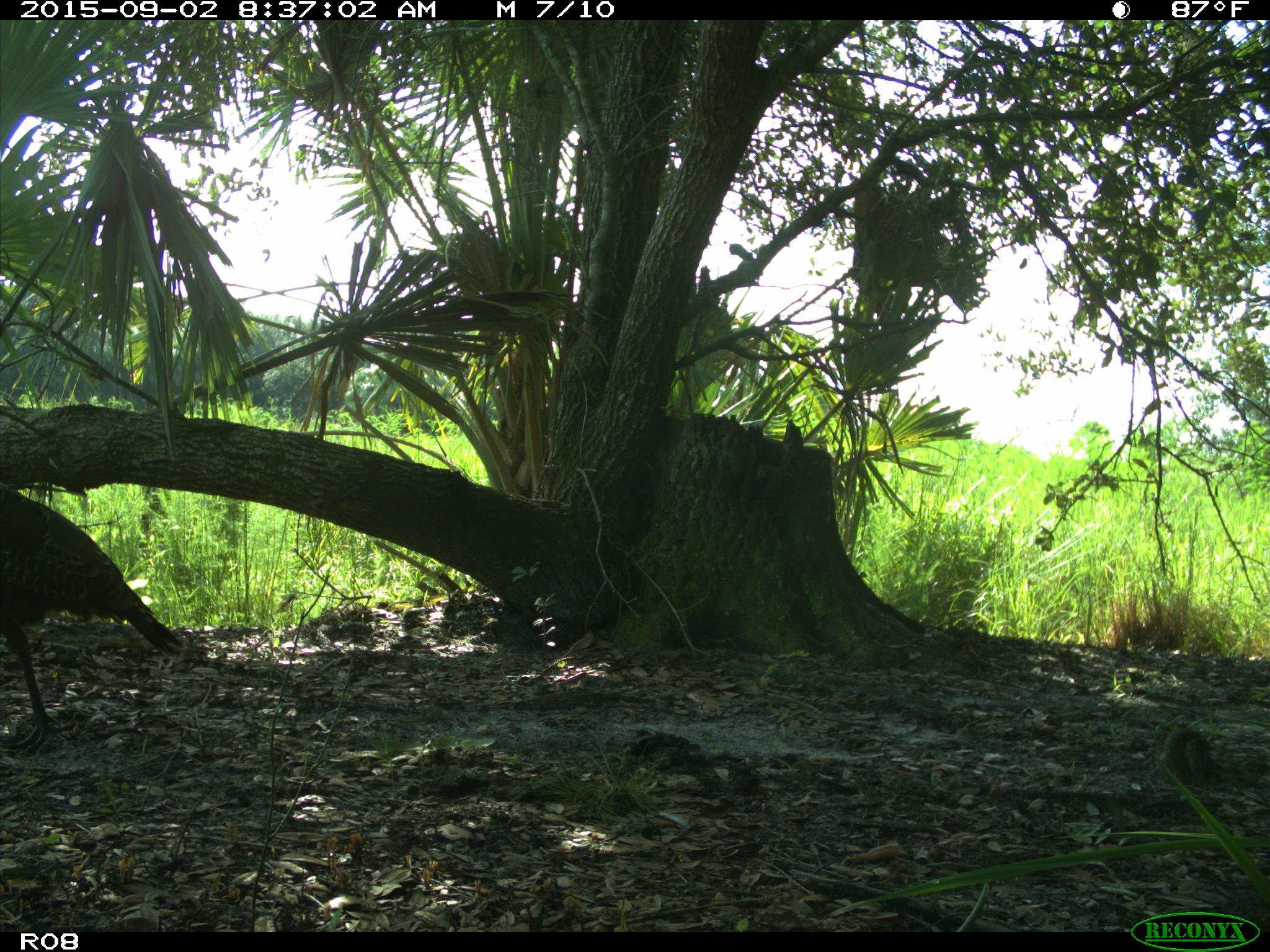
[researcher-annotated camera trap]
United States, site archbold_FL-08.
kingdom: Animalia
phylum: Chordata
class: Aves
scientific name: Aves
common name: birds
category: unidentified bird